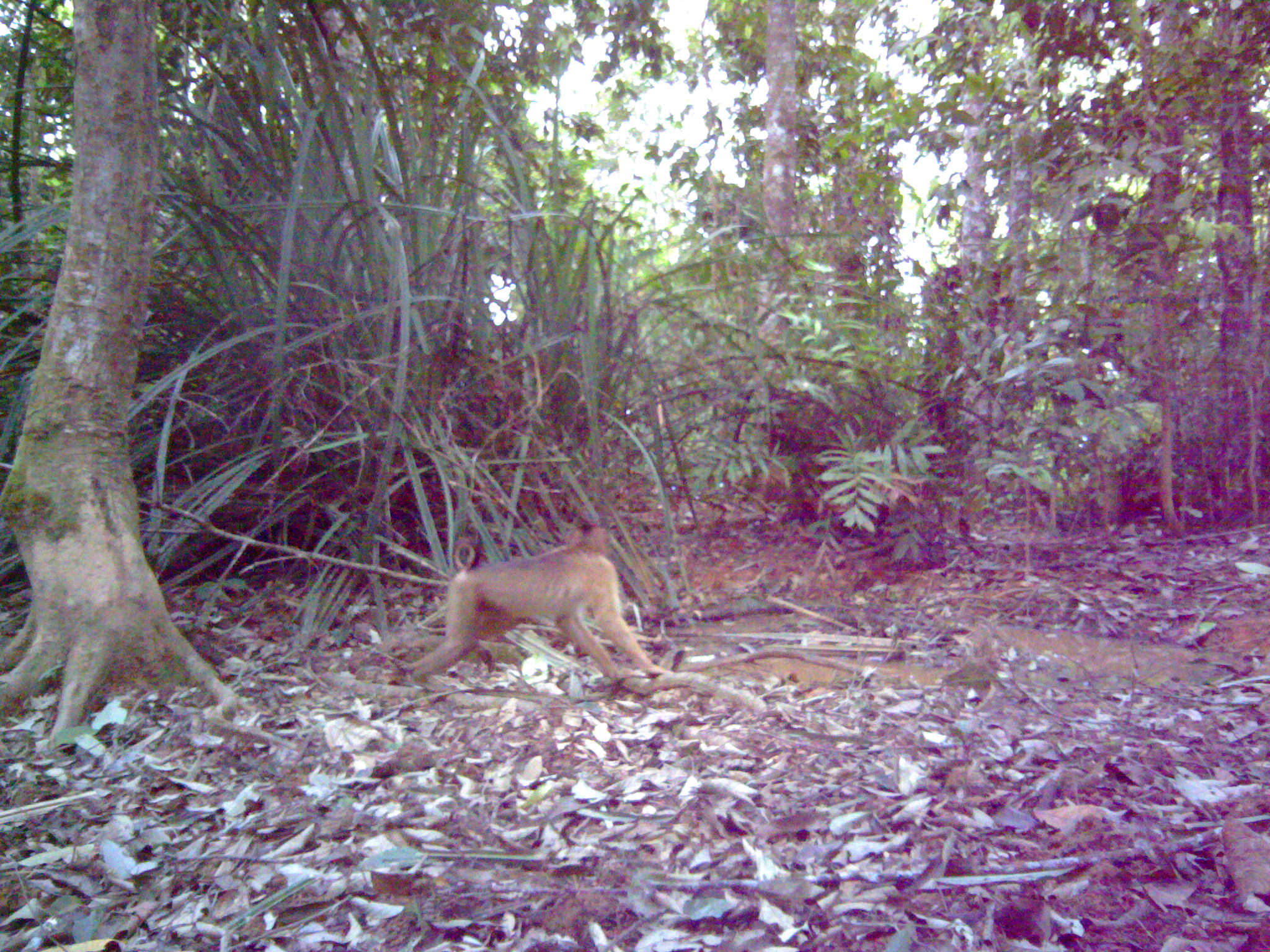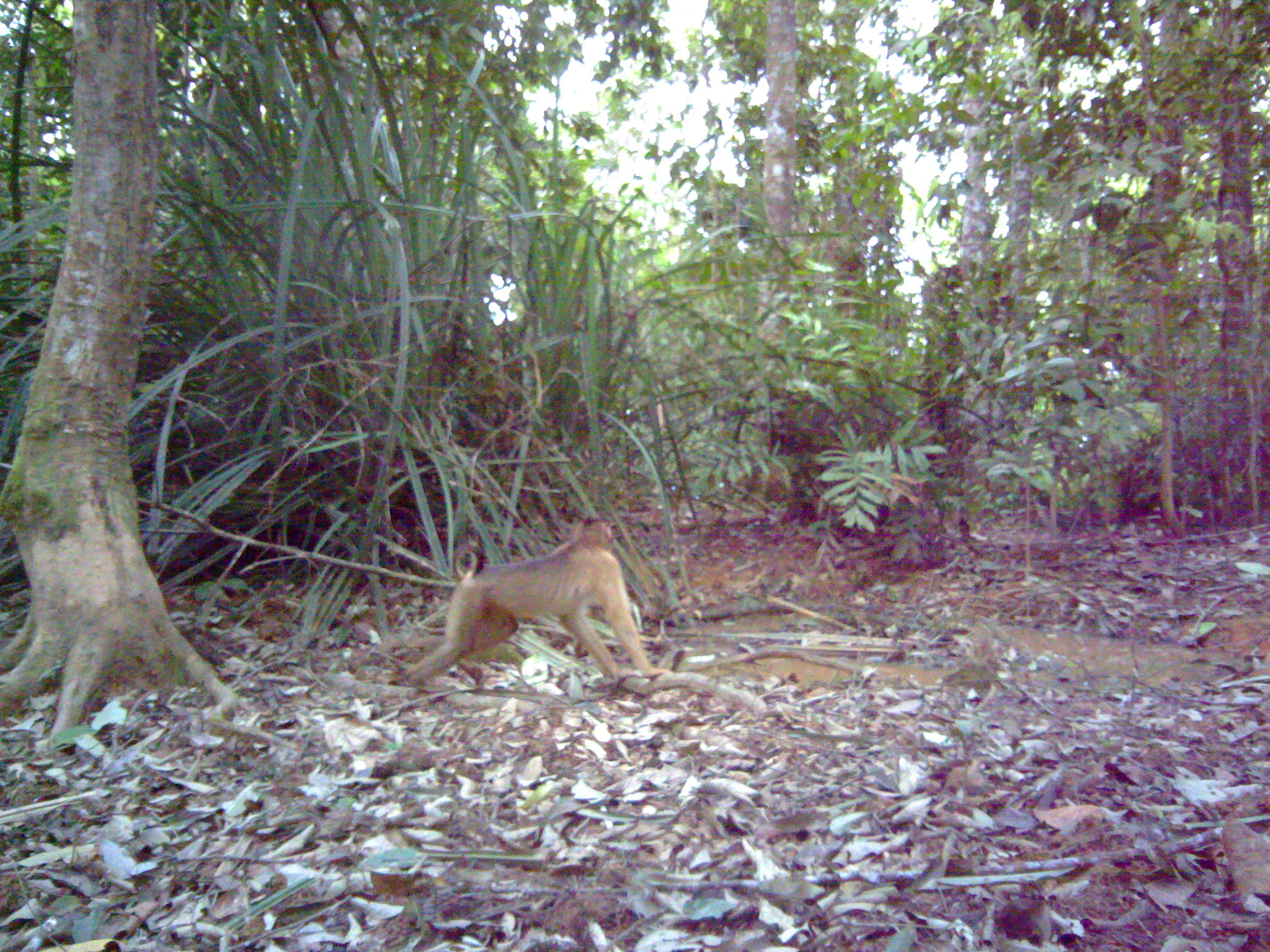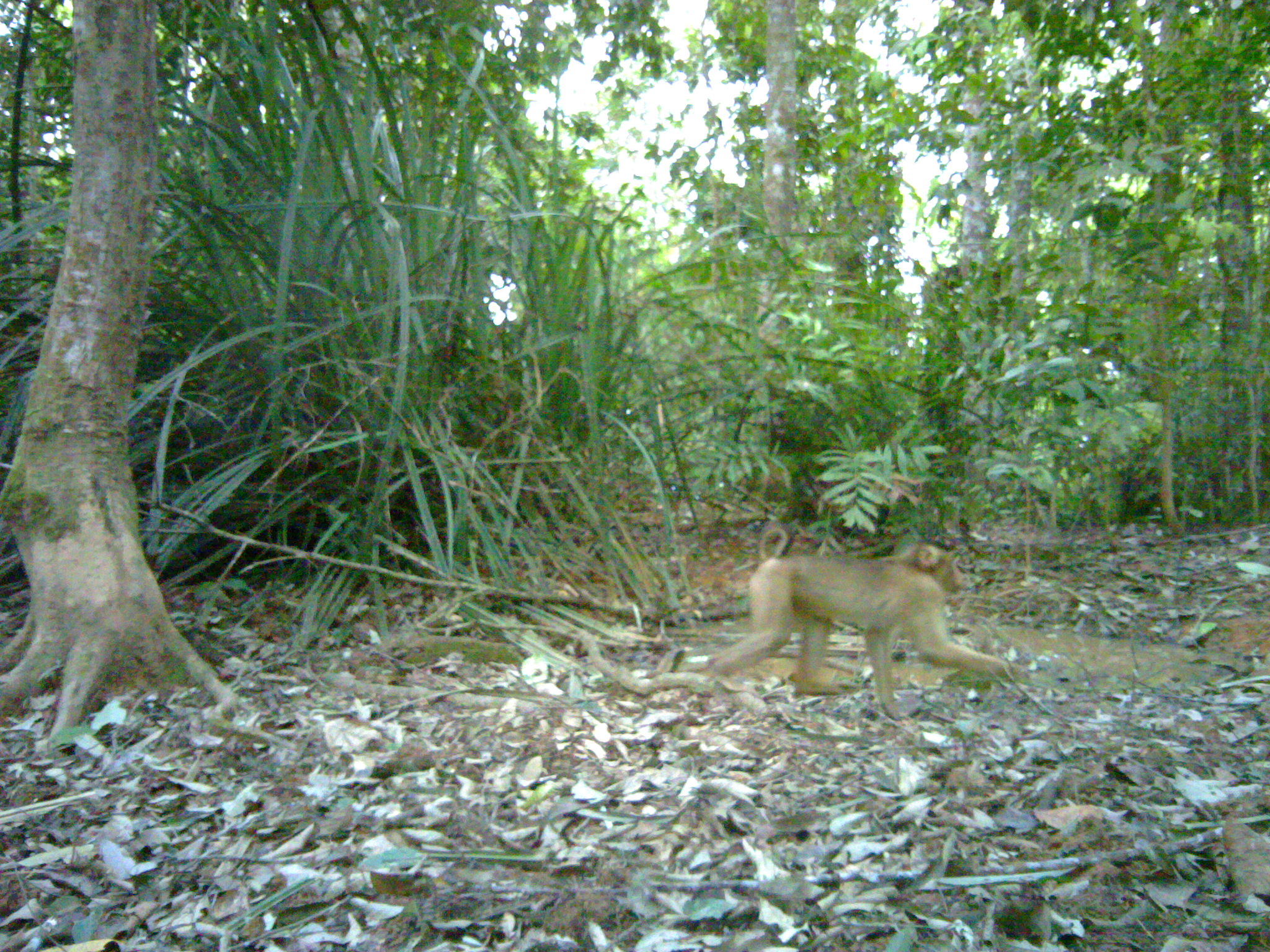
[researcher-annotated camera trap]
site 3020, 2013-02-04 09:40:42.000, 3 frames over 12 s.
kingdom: Animalia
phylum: Chordata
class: Mammalia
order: Primates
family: Cercopithecidae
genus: Macaca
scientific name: Macaca nemestrina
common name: southern pig-tailed macaque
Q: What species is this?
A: Macaca nemestrina (southern pig-tailed macaque).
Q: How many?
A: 1.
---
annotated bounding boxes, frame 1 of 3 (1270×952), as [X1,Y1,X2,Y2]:
macaca nemestrina: [396,518,670,679]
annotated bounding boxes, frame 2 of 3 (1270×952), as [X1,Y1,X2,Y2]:
macaca nemestrina: [388,516,671,685]